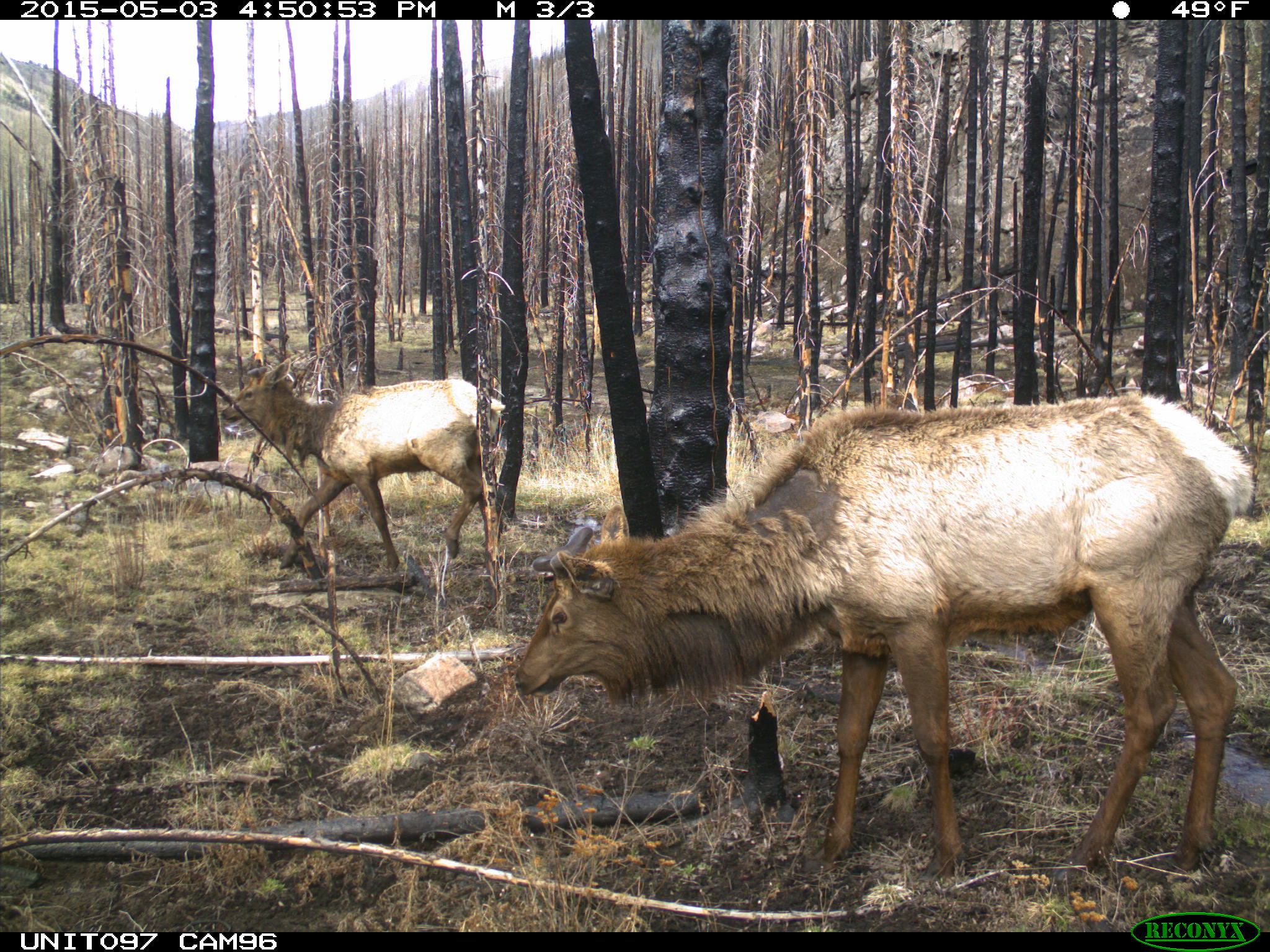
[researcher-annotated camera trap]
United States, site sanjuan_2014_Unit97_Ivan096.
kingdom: Animalia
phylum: Chordata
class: Mammalia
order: Artiodactyla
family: Cervidae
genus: Cervus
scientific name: Cervus elaphus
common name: red deer